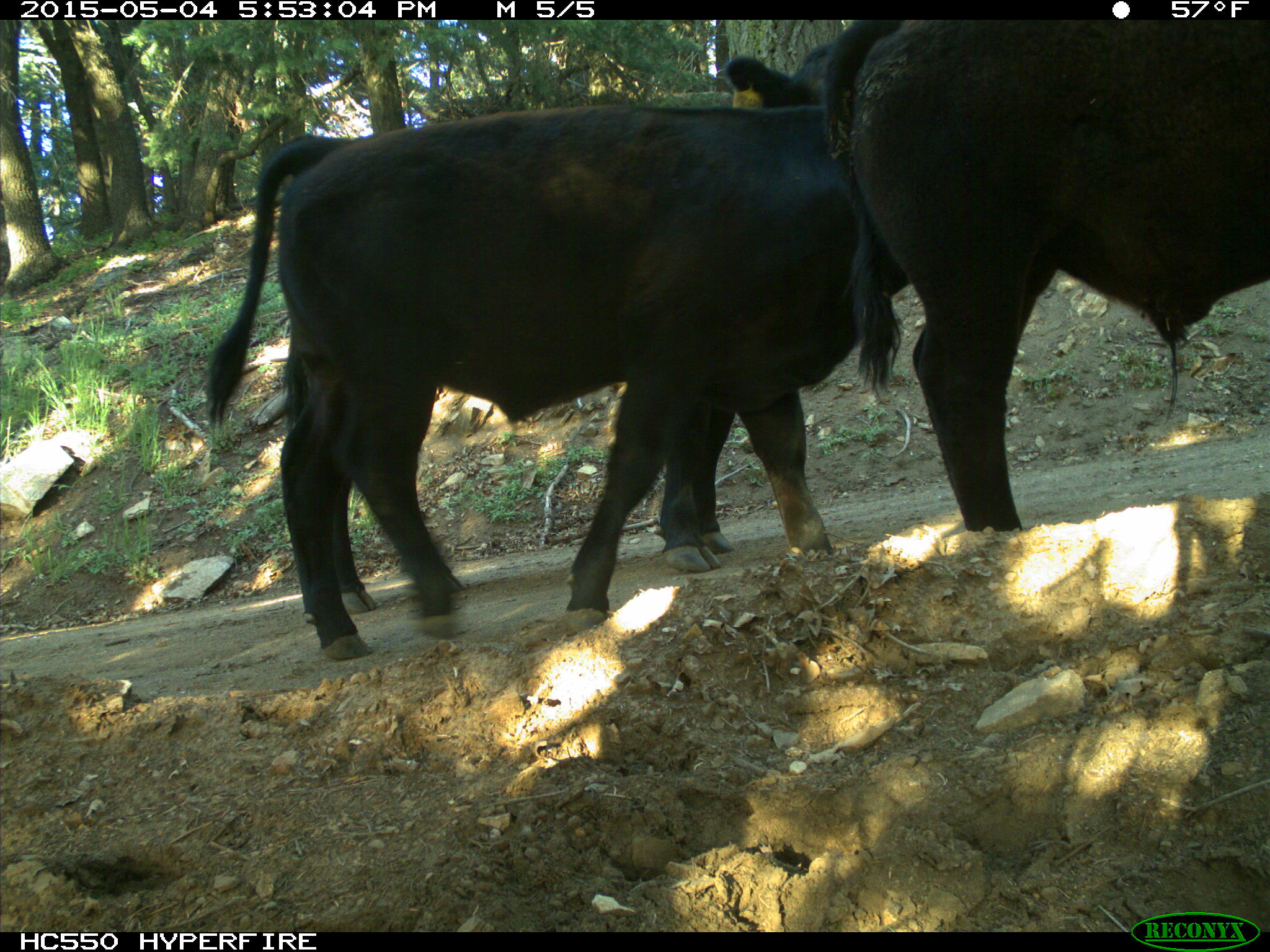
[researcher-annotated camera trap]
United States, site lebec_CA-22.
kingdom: Animalia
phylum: Chordata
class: Mammalia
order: Artiodactyla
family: Bovidae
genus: Bos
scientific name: Bos taurus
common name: domestic cow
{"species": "Bos taurus (domestic cow)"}